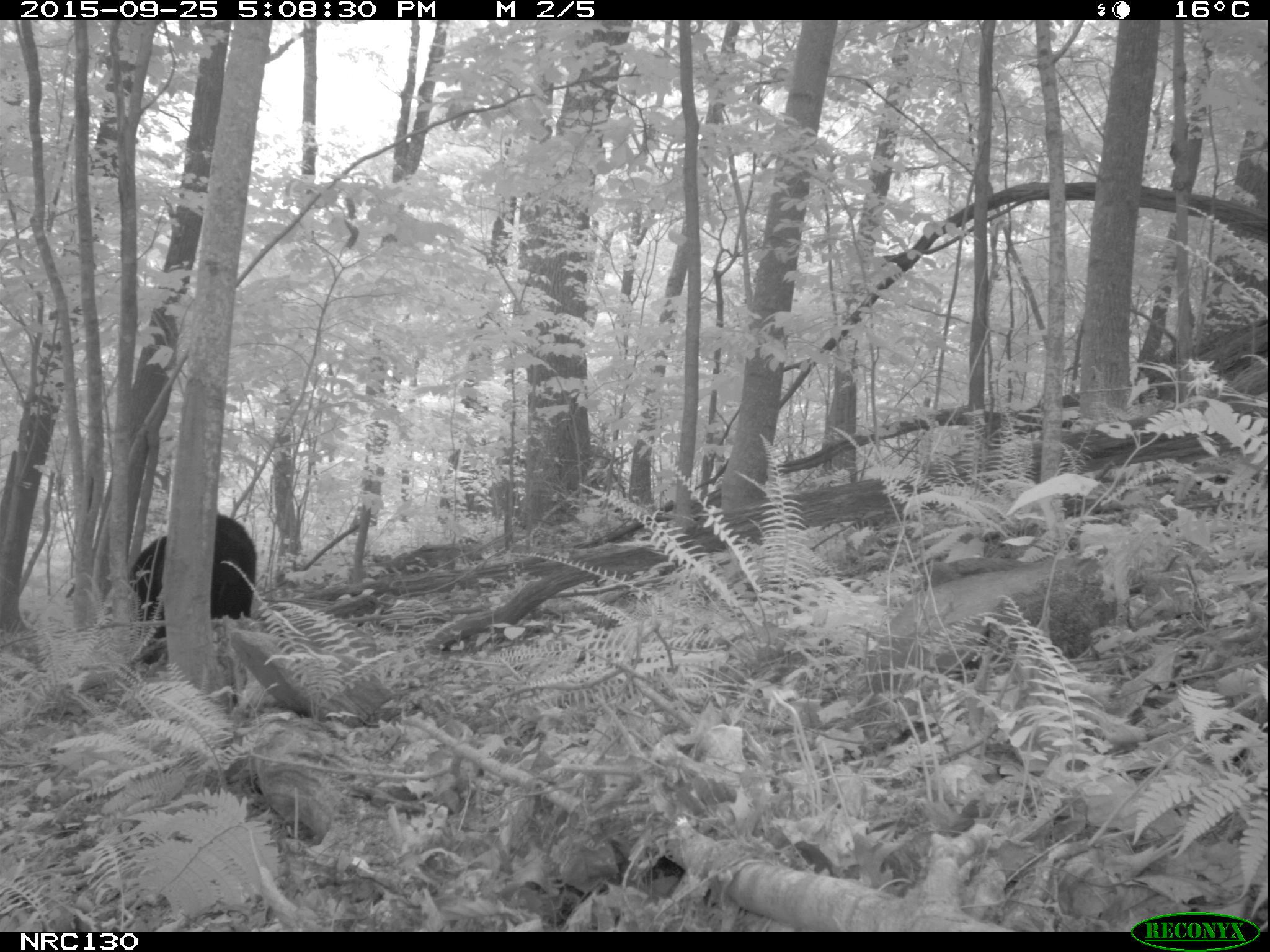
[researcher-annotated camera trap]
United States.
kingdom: Animalia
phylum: Chordata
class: Mammalia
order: Carnivora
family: Ursidae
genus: Ursus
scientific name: Ursus americanus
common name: american black bear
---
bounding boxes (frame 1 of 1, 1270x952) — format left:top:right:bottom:
American Black Bear: 110:511:276:666